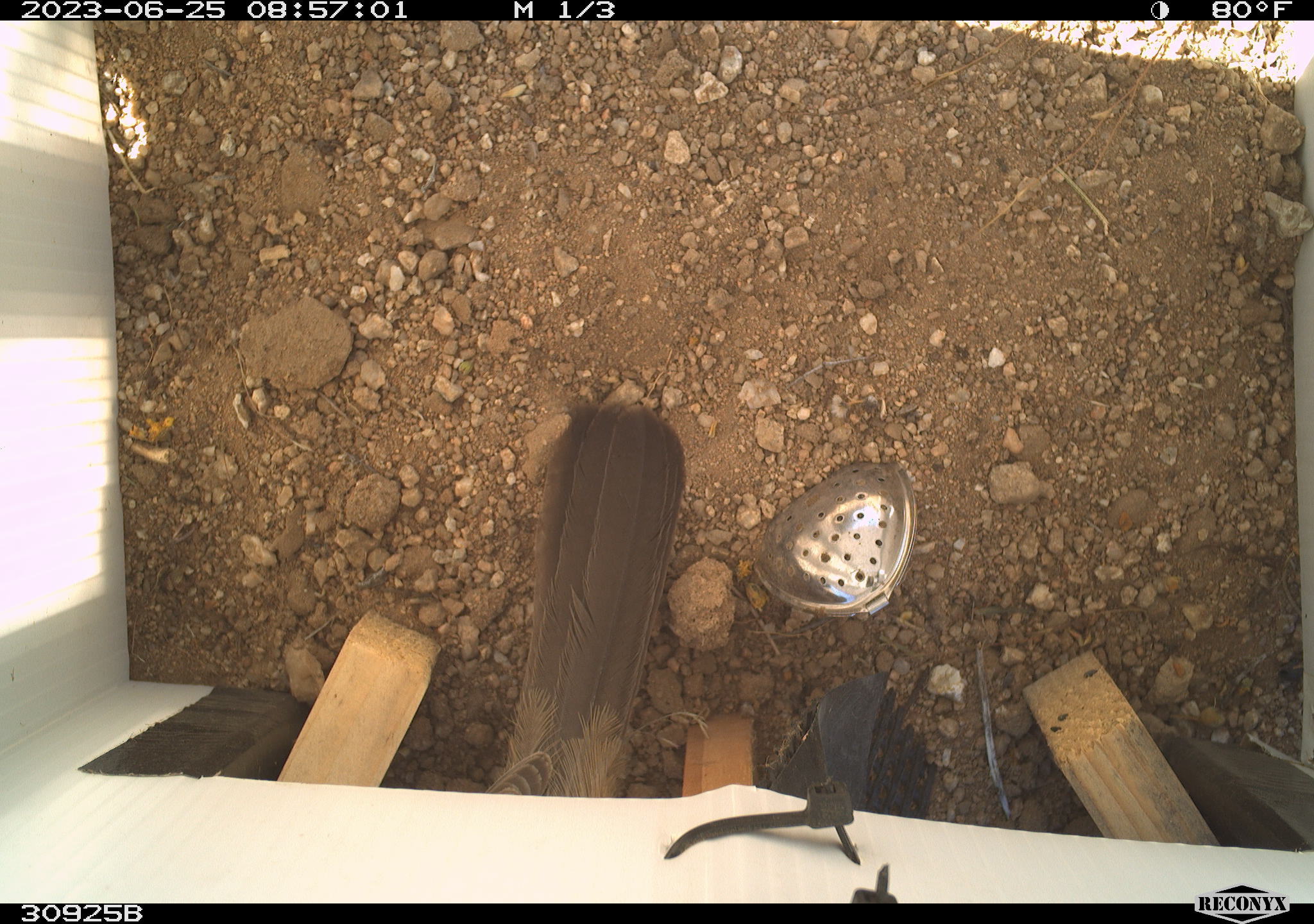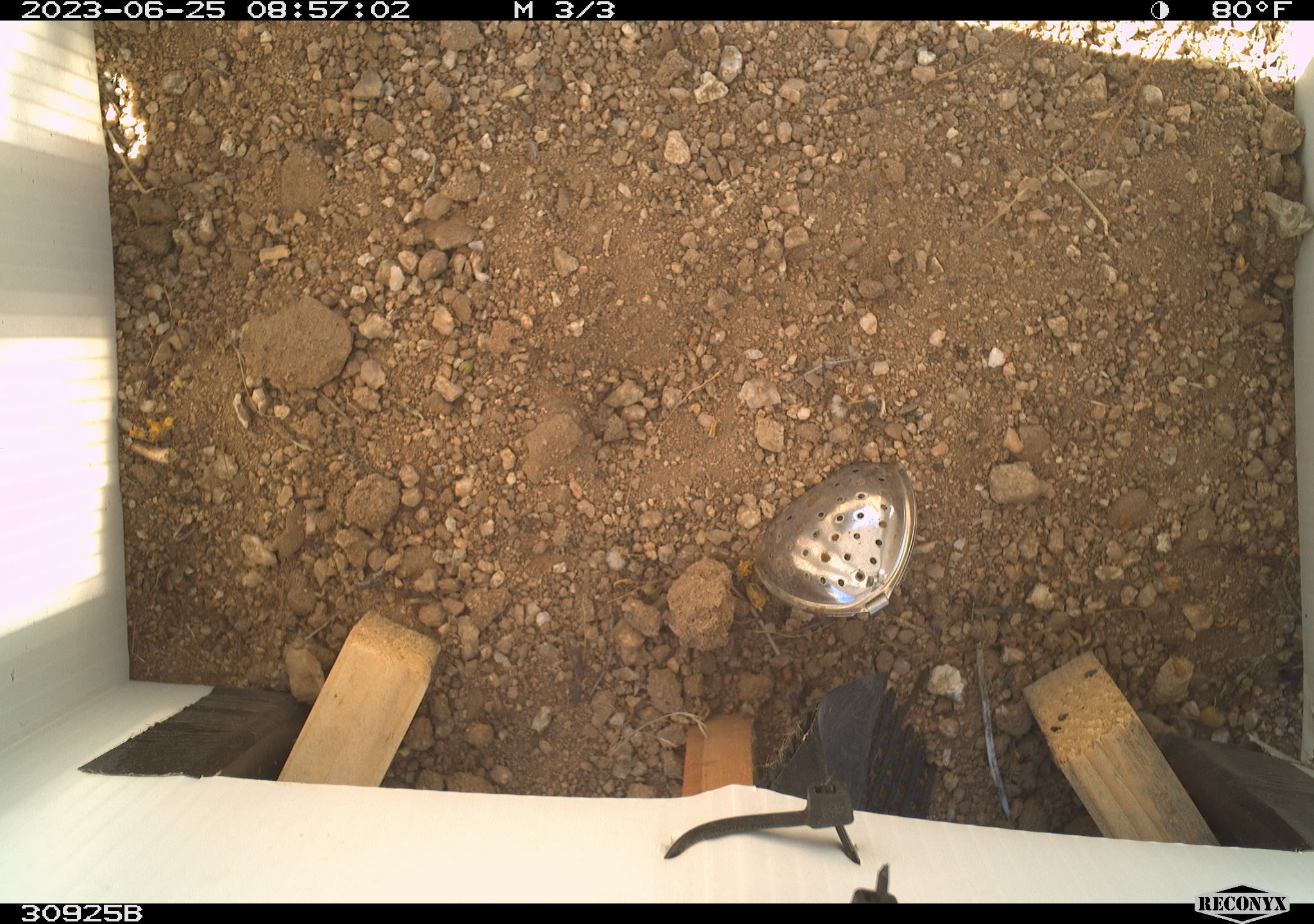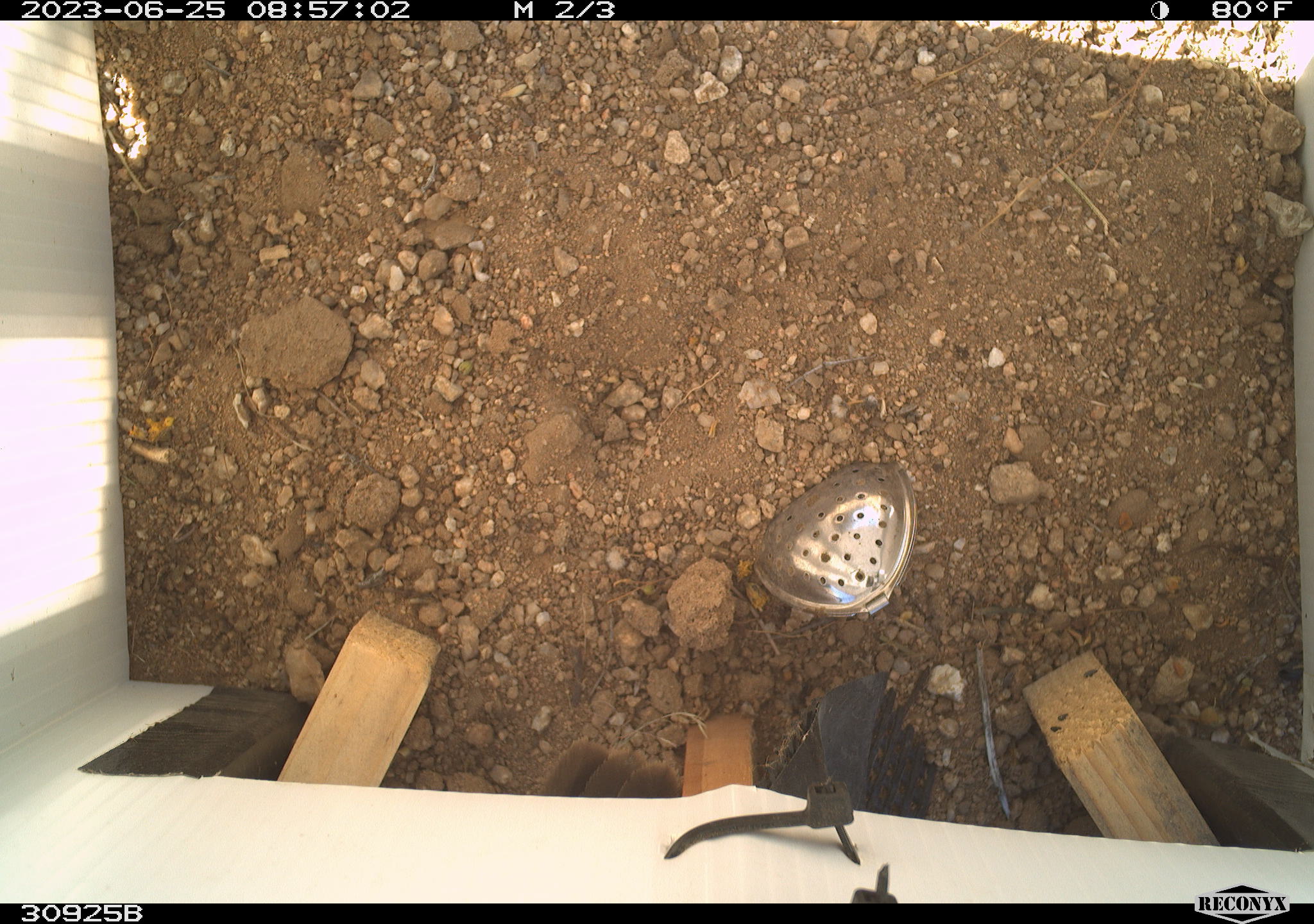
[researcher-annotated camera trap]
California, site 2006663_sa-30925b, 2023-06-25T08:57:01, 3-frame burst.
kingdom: Animalia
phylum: Chordata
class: Aves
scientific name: Aves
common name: bird